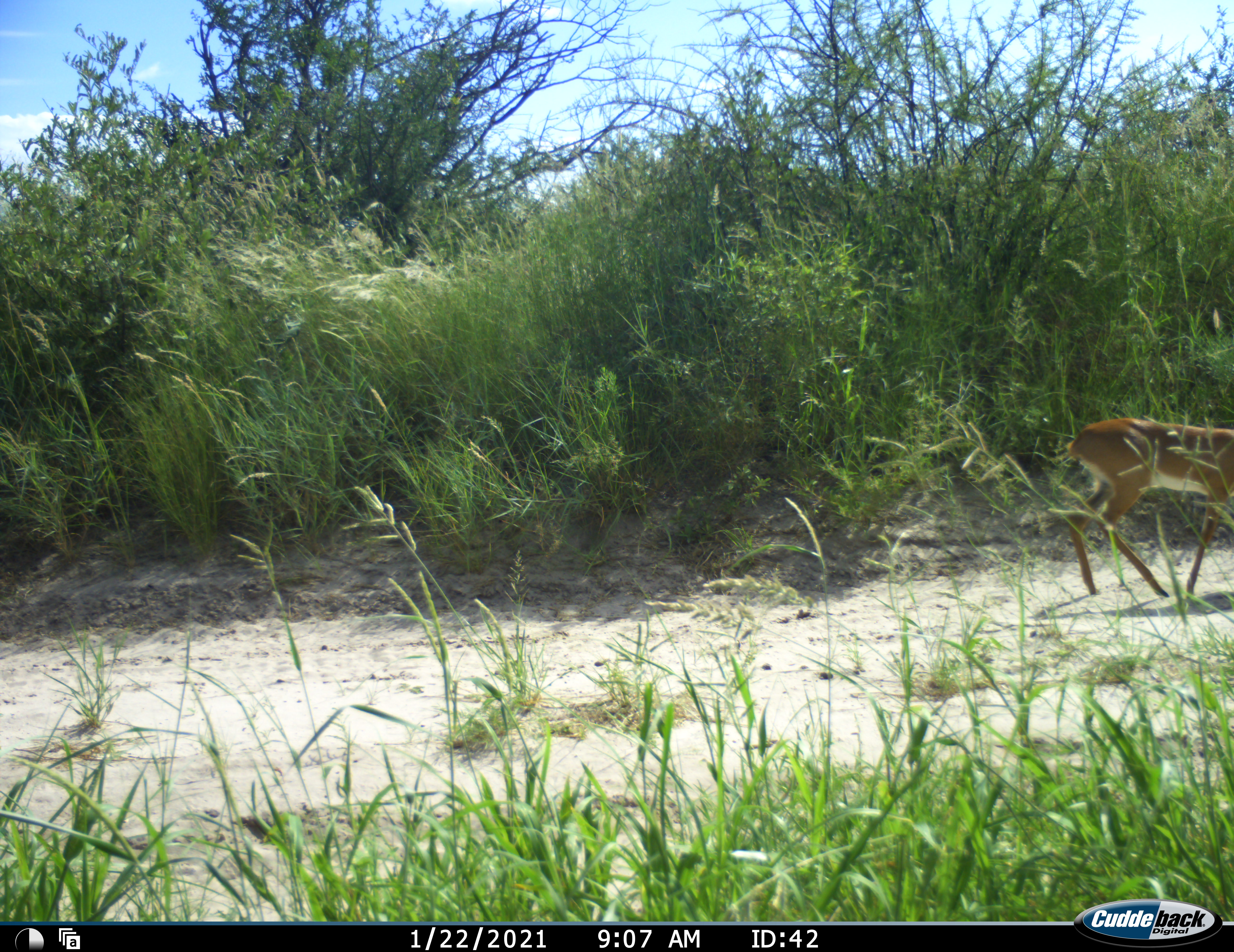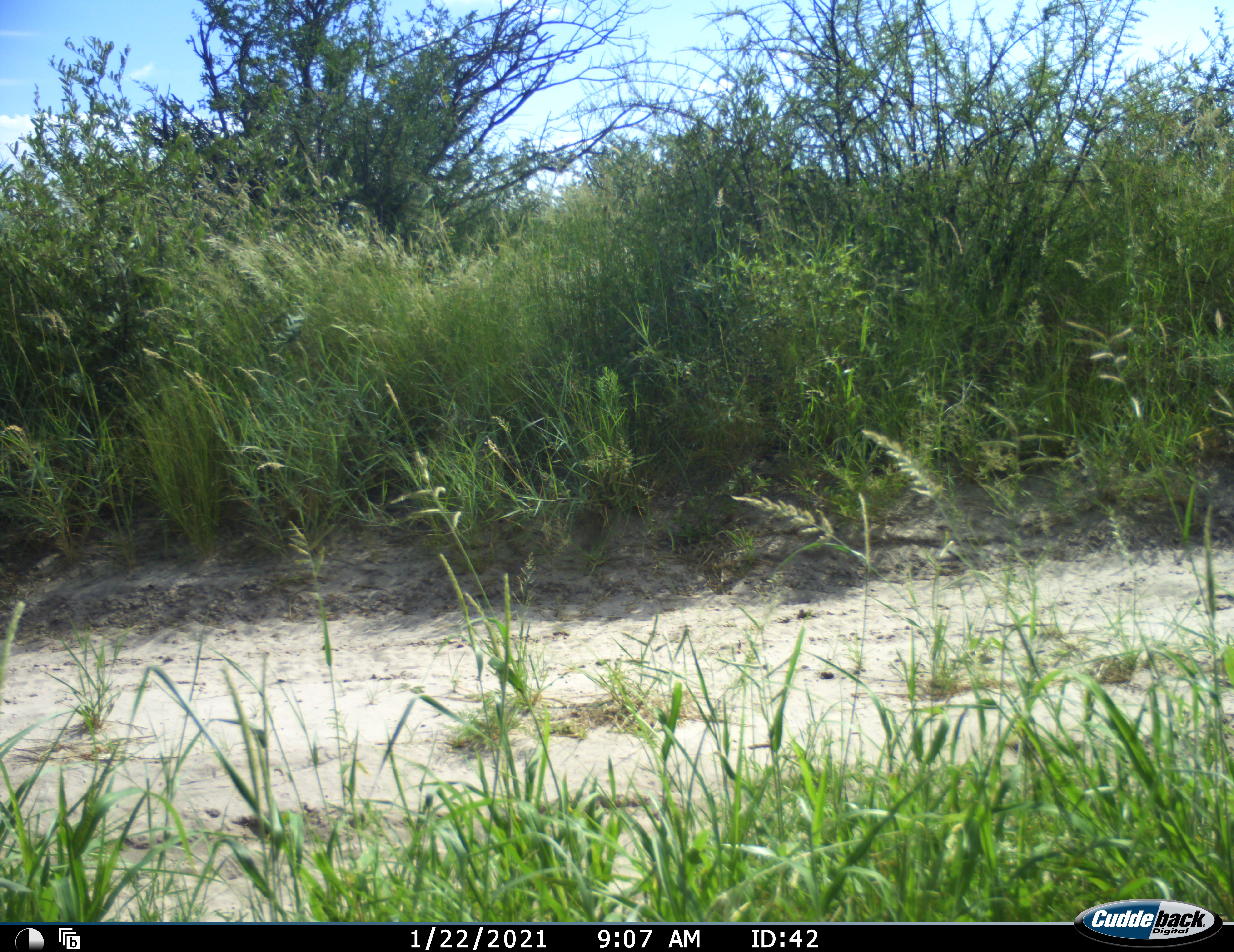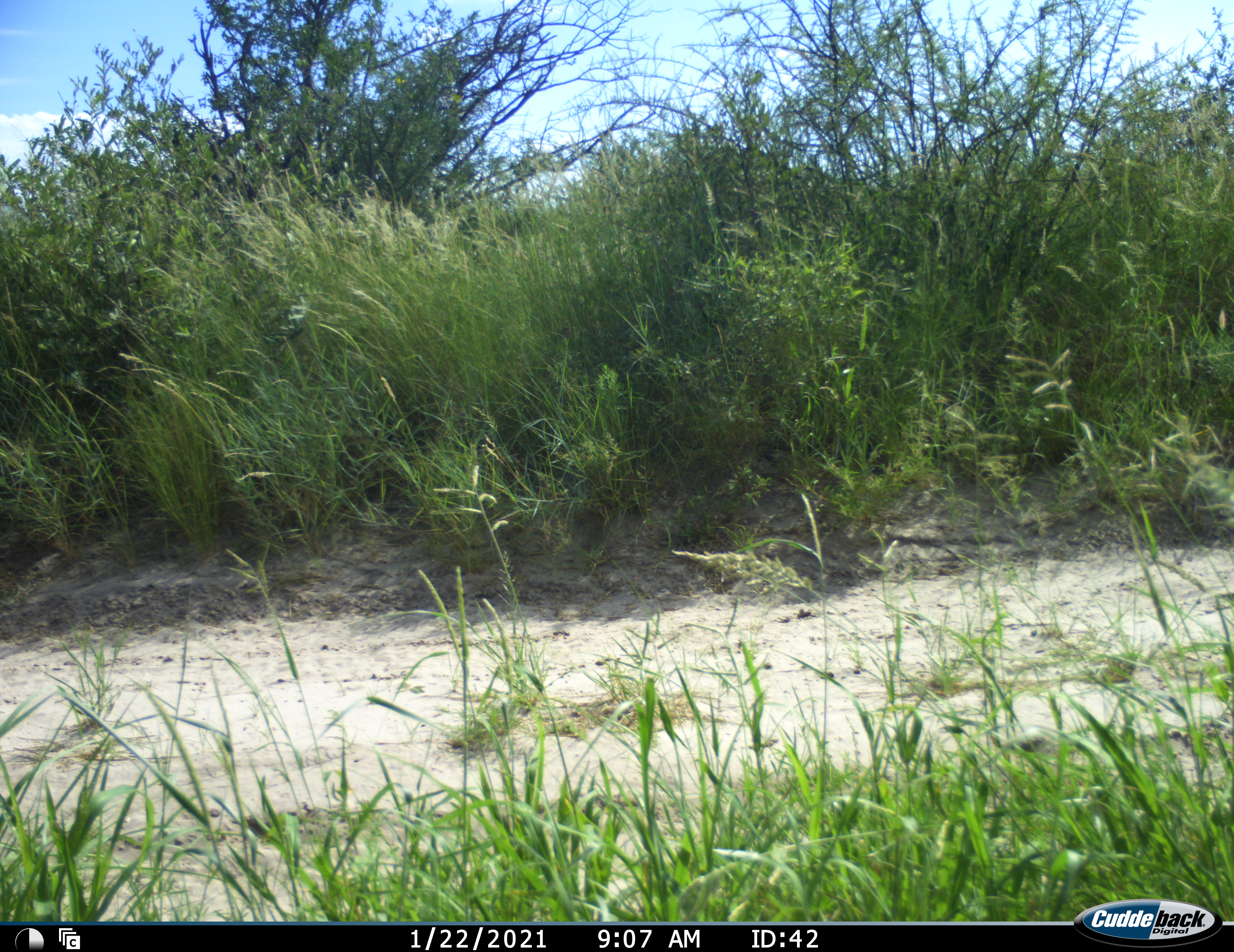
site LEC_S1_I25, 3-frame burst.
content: unidentified animal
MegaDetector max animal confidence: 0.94